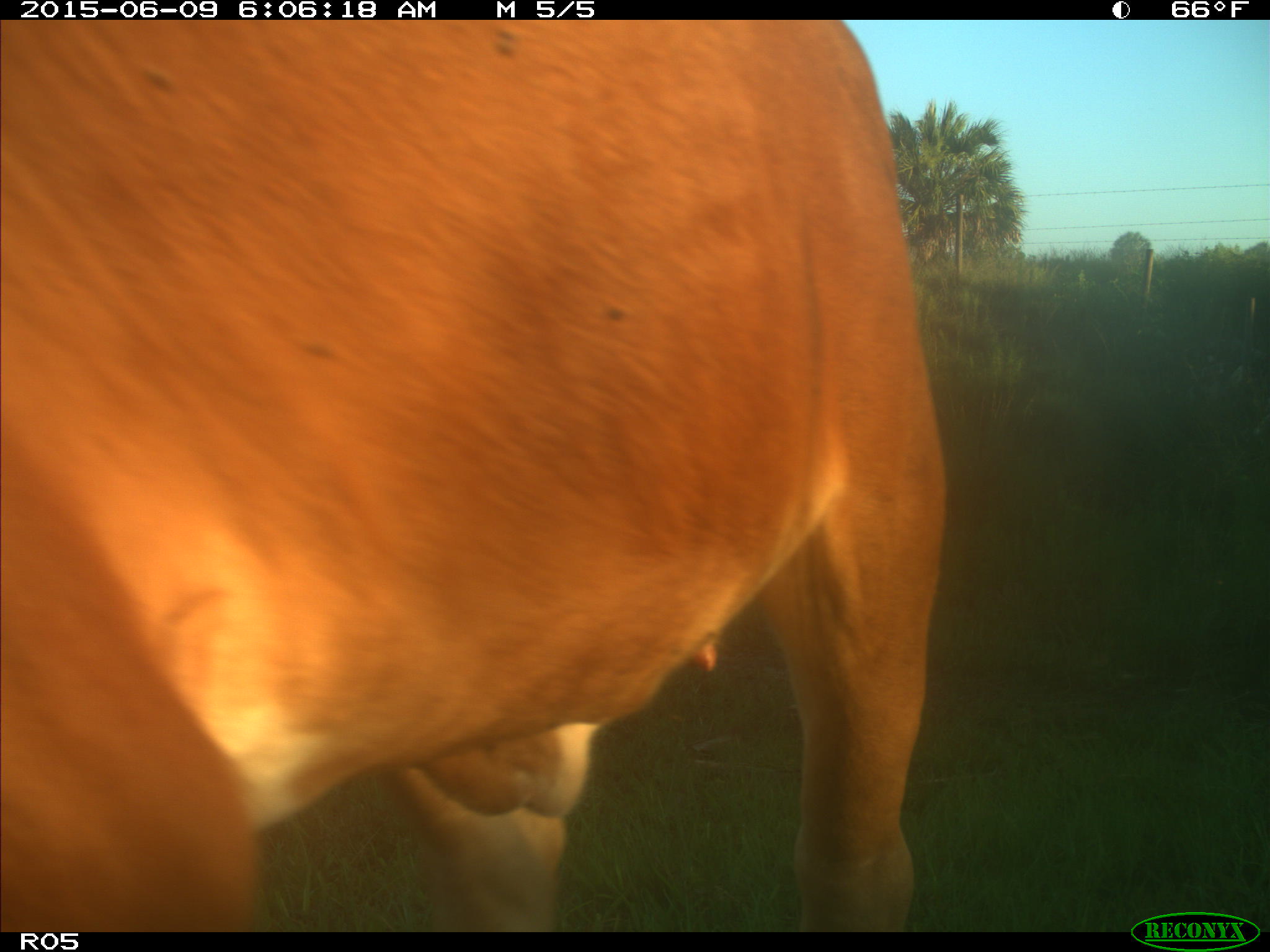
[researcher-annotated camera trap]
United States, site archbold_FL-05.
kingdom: Animalia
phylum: Chordata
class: Mammalia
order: Artiodactyla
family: Bovidae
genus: Bos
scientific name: Bos taurus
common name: domestic cow